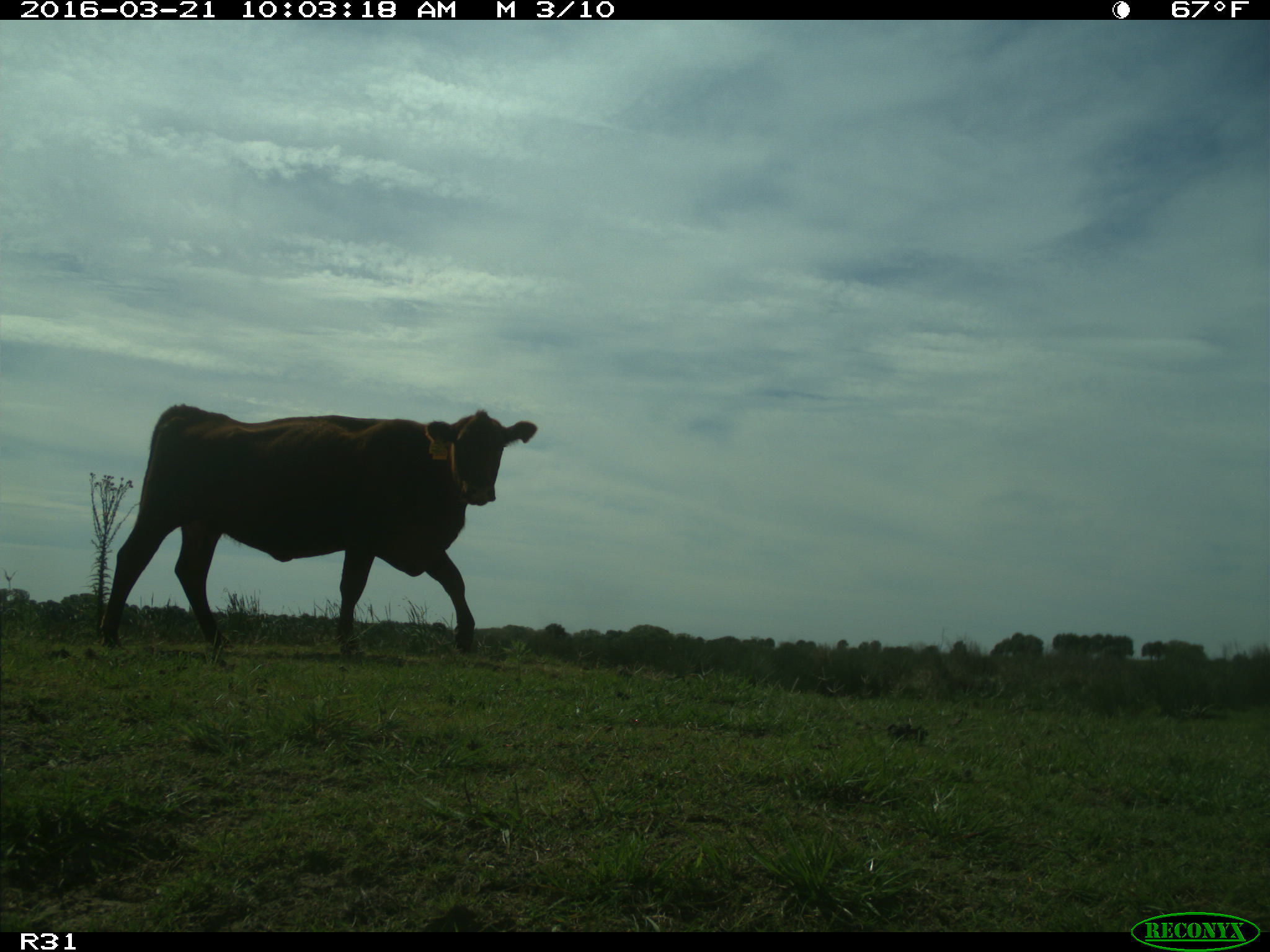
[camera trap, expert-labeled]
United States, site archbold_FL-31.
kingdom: Animalia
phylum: Chordata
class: Mammalia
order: Artiodactyla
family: Bovidae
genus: Bos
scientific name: Bos taurus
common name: domestic cow